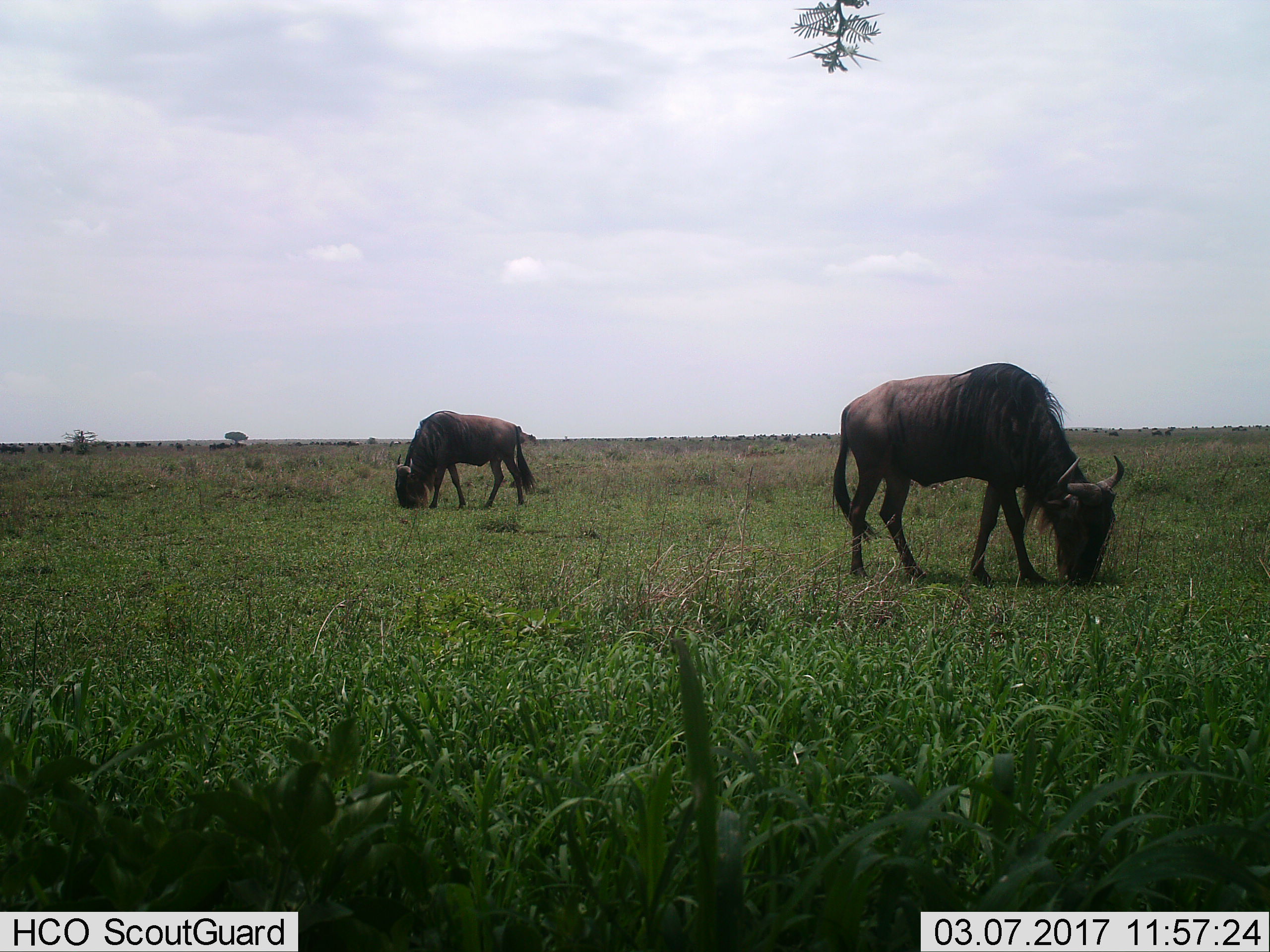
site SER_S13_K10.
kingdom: Animalia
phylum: Chordata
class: Mammalia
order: Artiodactyla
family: Bovidae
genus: Connochaetes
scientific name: Connochaetes taurinus taurinus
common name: blue wildebeest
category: wildebeestblue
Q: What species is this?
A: Wildebeestblue (blue wildebeest) (Connochaetes taurinus taurinus).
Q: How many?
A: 2.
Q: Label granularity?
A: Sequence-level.